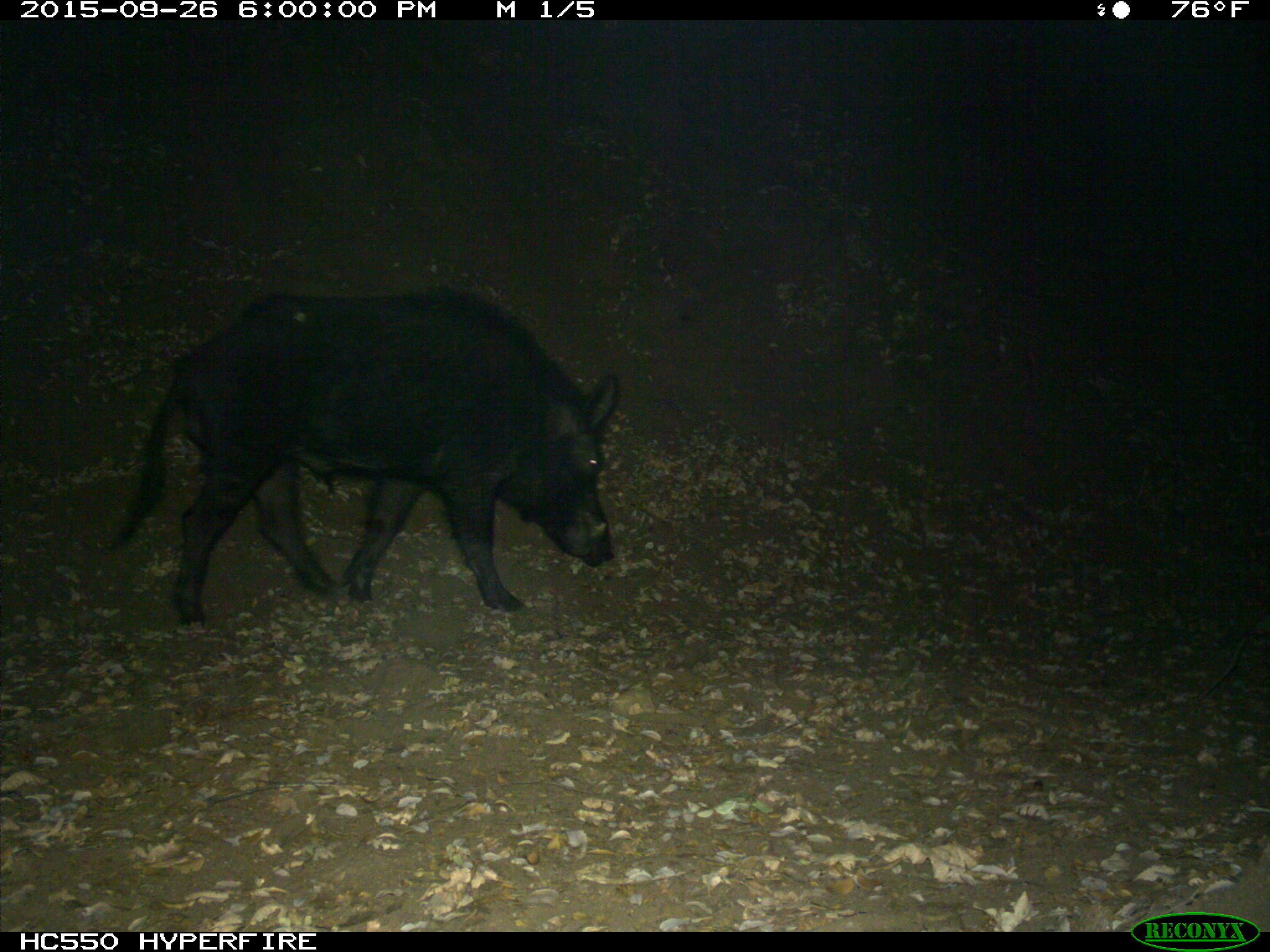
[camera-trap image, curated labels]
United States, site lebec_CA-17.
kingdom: Animalia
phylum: Chordata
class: Mammalia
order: Artiodactyla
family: Suidae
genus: Sus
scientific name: Sus scrofa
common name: wild boar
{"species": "Sus scrofa (wild boar)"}